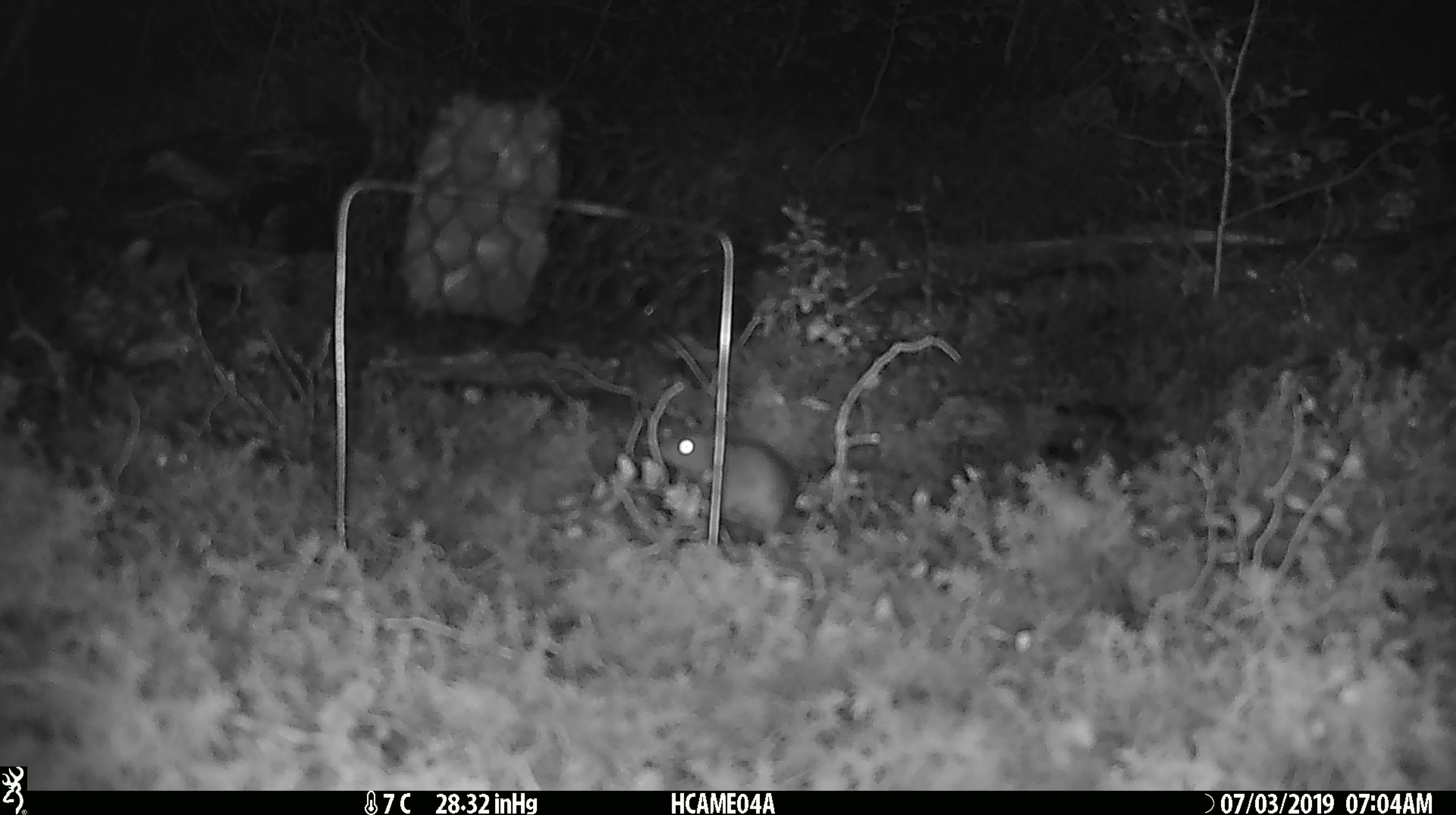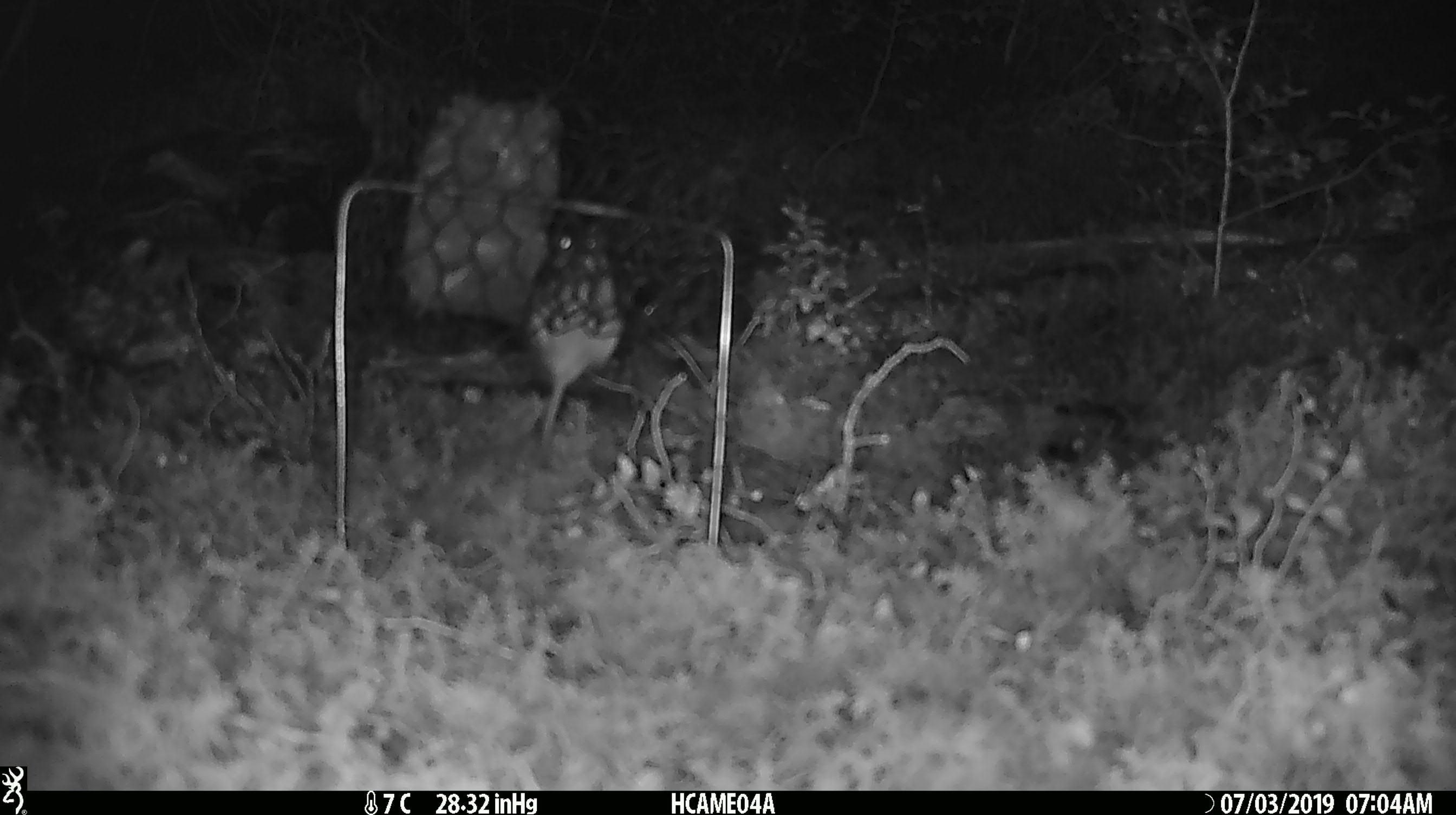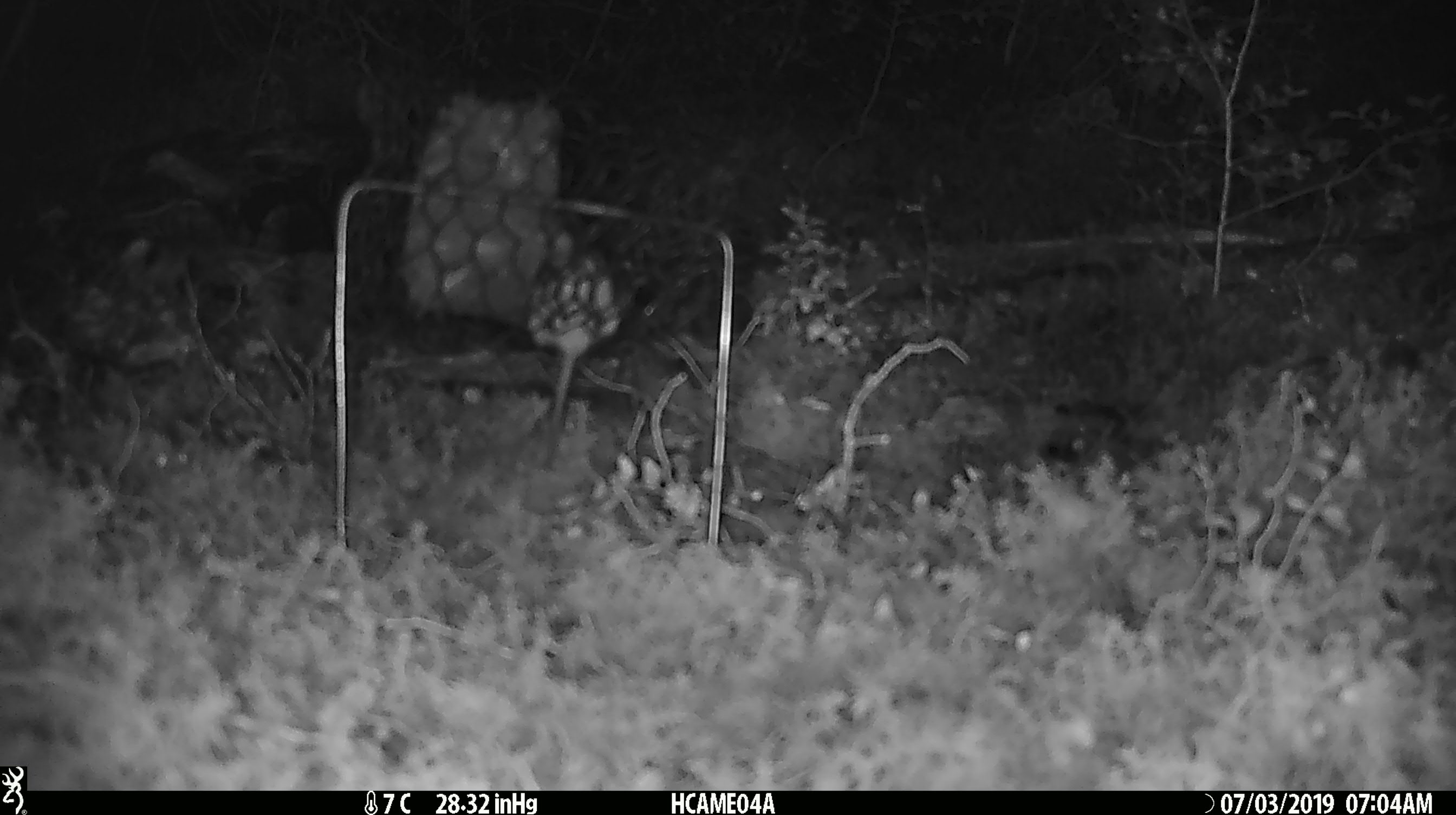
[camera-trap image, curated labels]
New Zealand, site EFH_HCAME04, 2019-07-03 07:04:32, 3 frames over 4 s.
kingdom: Animalia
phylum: Chordata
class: Mammalia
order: Rodentia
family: Muridae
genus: Mus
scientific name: Mus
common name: mouse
Mouse (Mus).